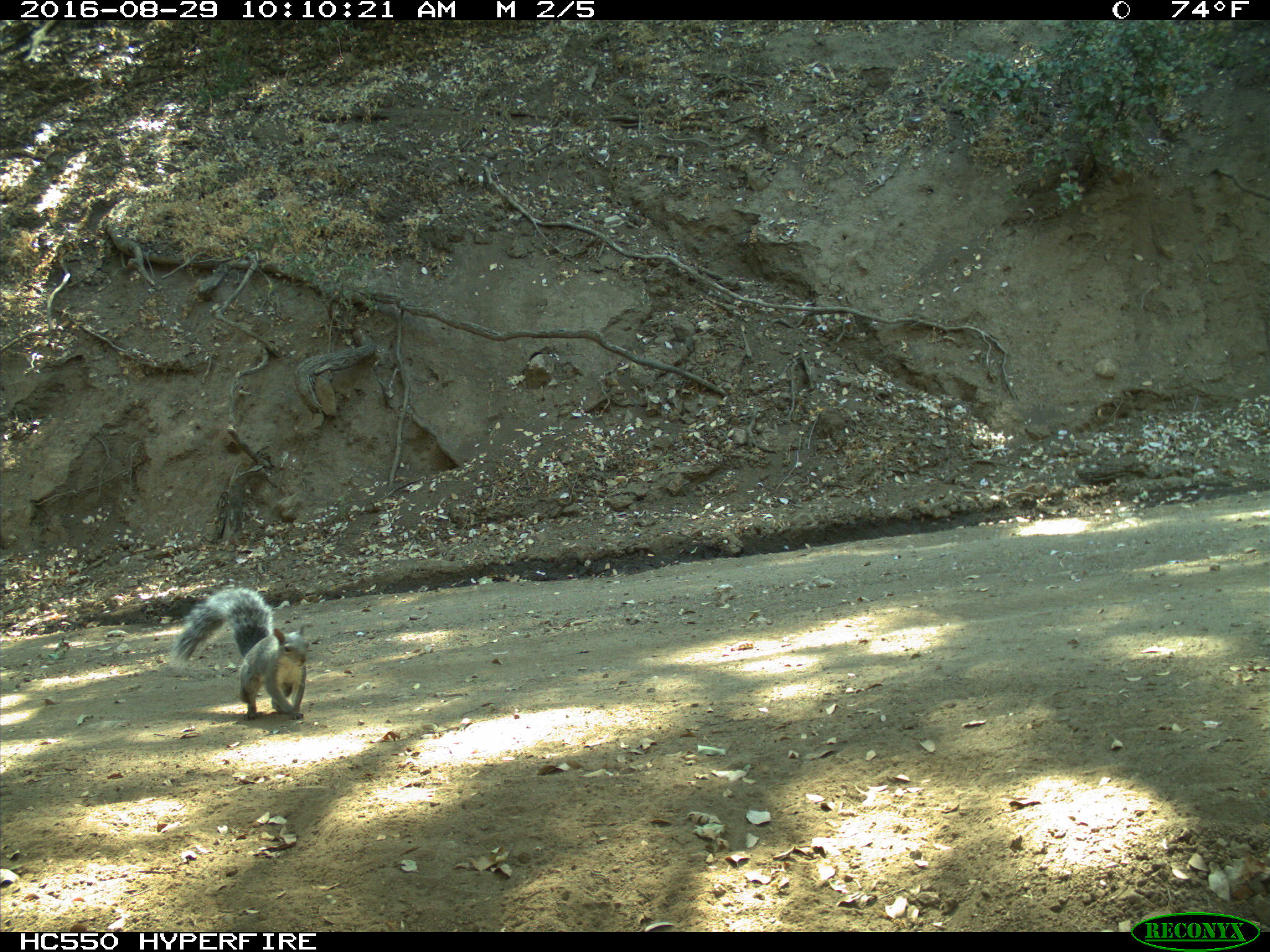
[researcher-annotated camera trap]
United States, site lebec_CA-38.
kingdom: Animalia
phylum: Chordata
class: Mammalia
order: Rodentia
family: Sciuridae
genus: Sciurus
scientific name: Sciurus carolinensis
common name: eastern gray squirrel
Sciurus carolinensis (eastern gray squirrel).